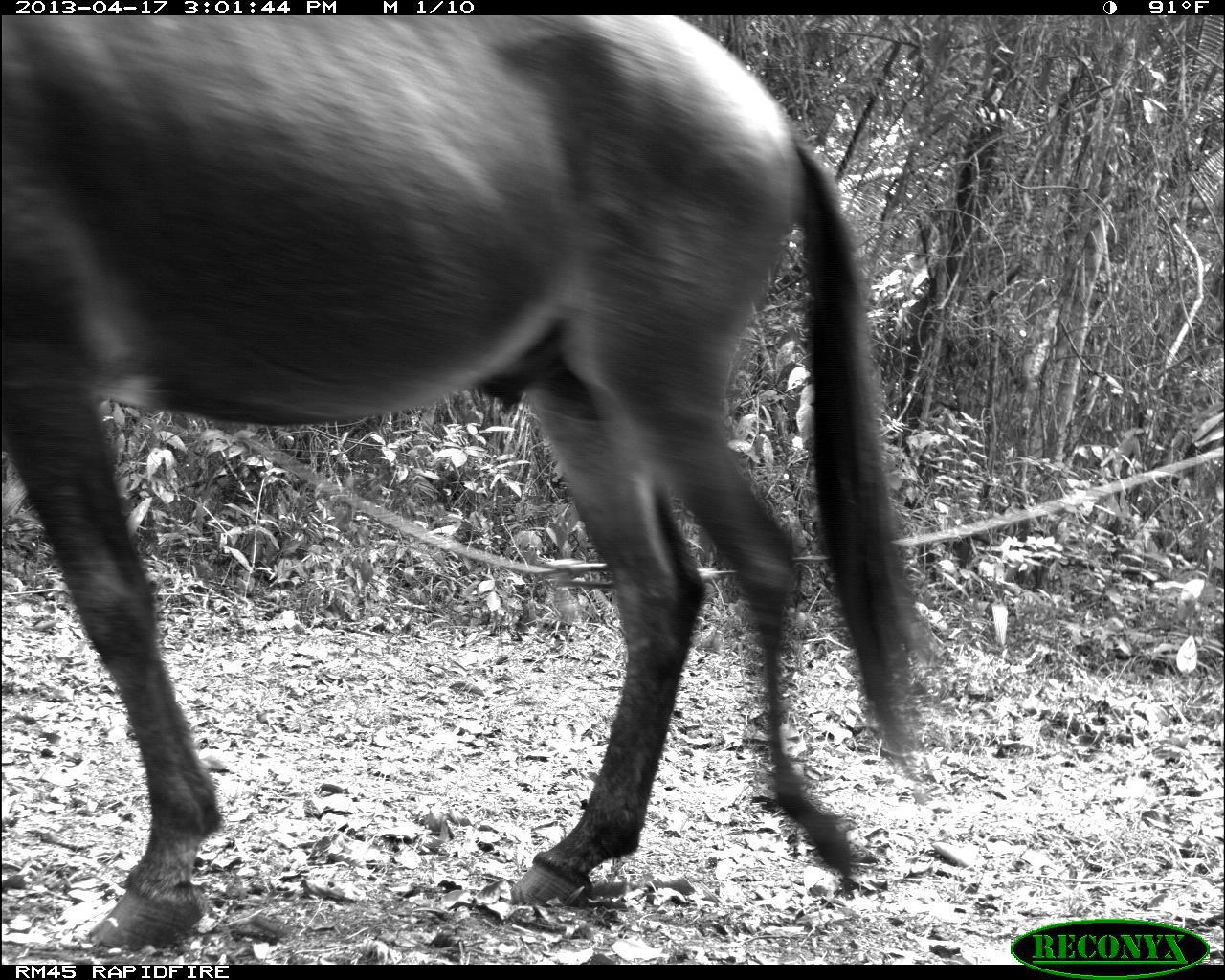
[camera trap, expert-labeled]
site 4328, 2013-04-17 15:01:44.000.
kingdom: Animalia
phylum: Chordata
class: Mammalia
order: Perissodactyla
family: Equidae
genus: Equus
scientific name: Equus ferus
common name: wild horse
Equus ferus (wild horse), count 1.